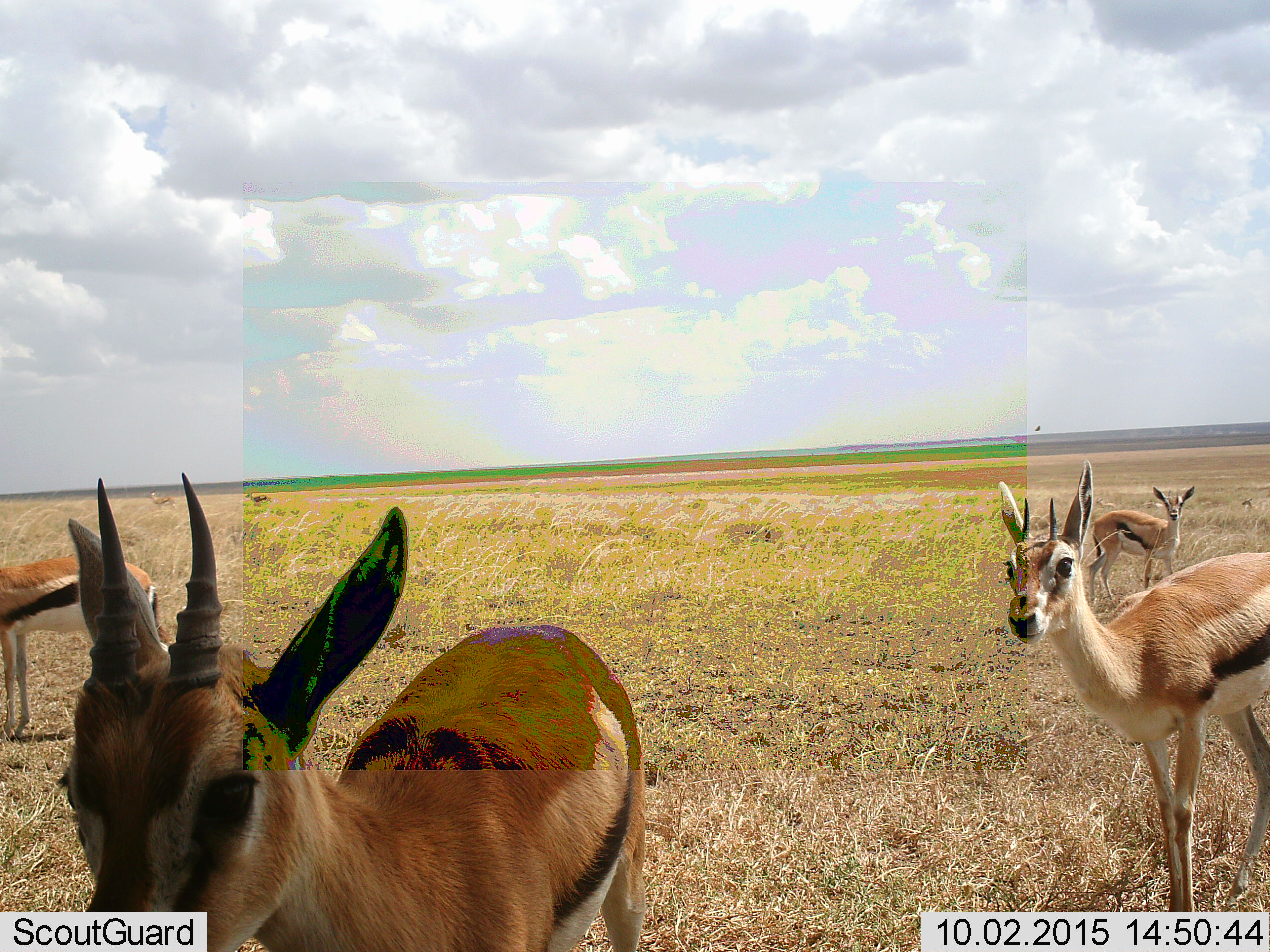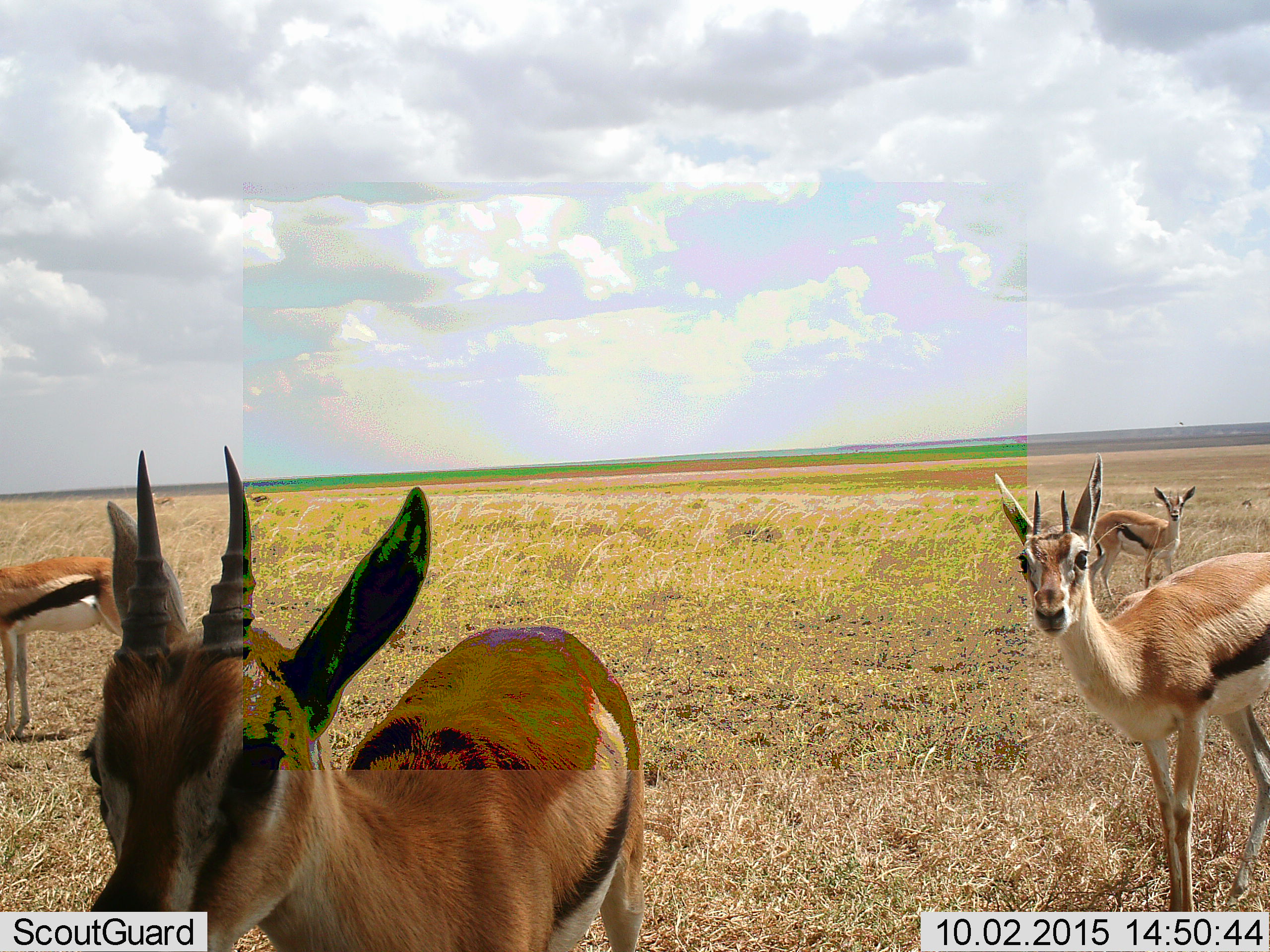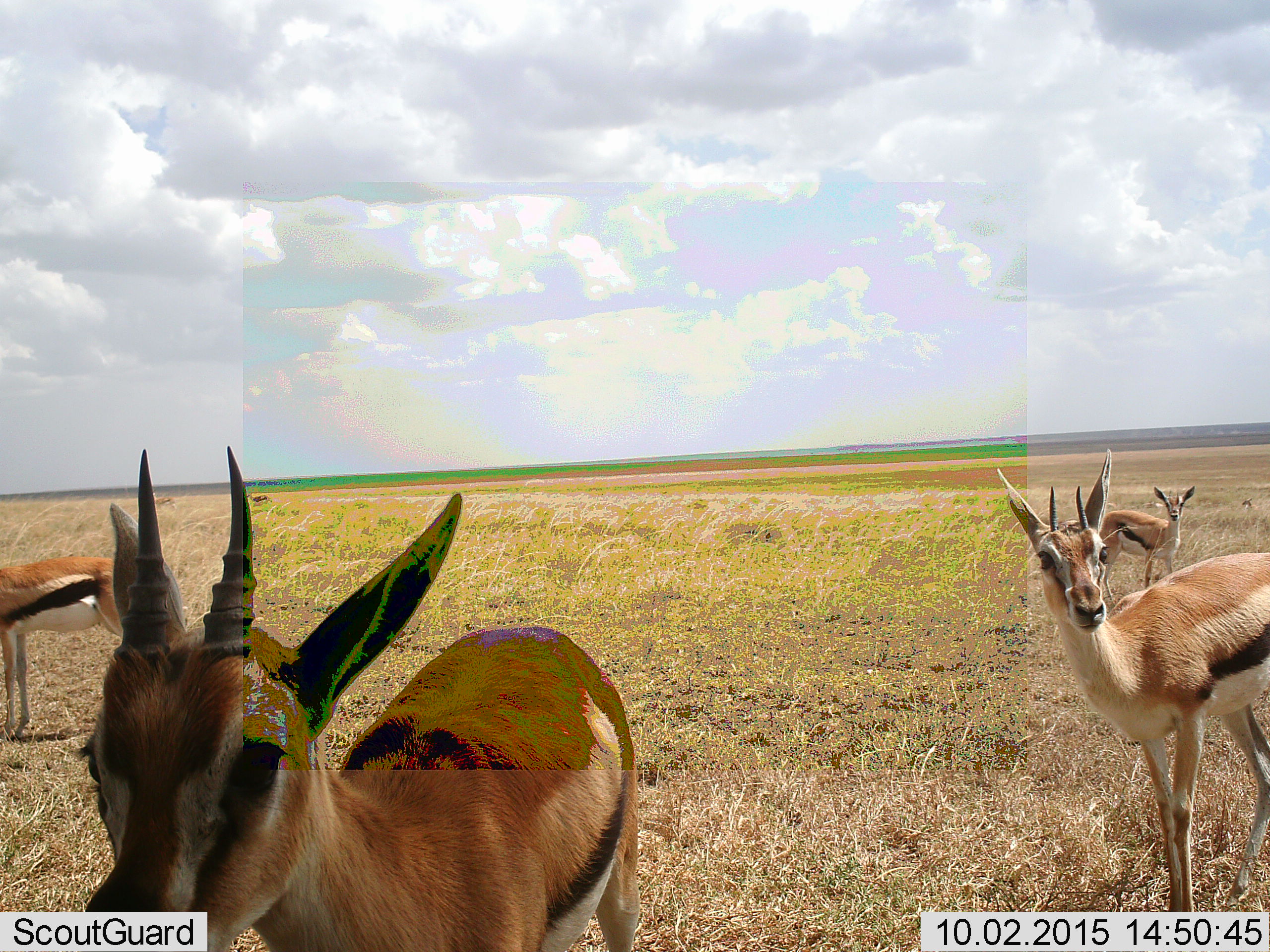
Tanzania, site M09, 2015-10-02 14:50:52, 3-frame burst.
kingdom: Animalia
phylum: Chordata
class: Mammalia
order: Artiodactyla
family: Bovidae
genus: Eudorcas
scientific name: Eudorcas thomsonii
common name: thomson's gazelle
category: gazellethomsons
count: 6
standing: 100%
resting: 12%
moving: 0%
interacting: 0%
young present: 0%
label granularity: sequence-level